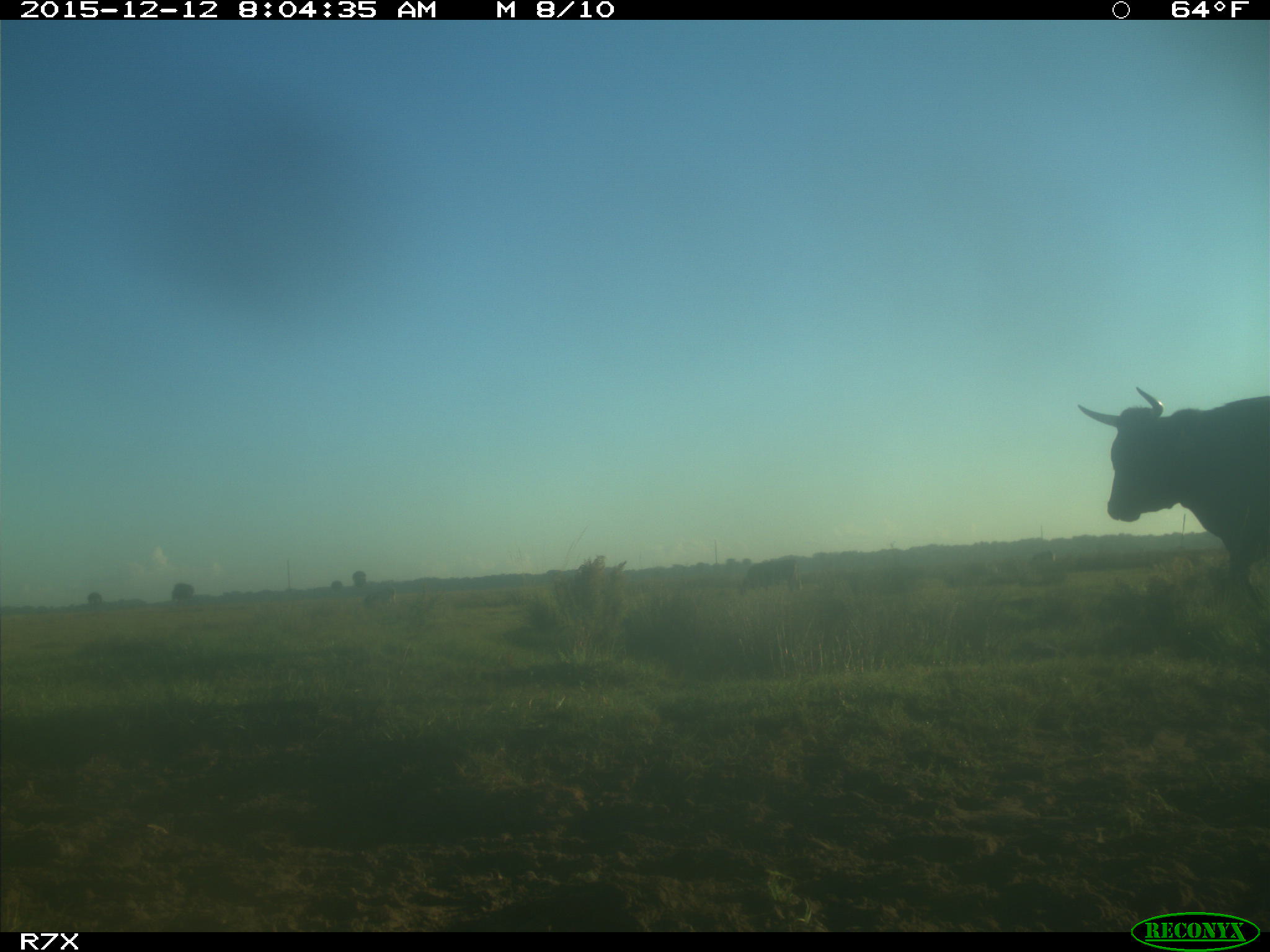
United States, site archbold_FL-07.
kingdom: Animalia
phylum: Chordata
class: Mammalia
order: Artiodactyla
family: Bovidae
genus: Bos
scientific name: Bos taurus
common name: domestic cow